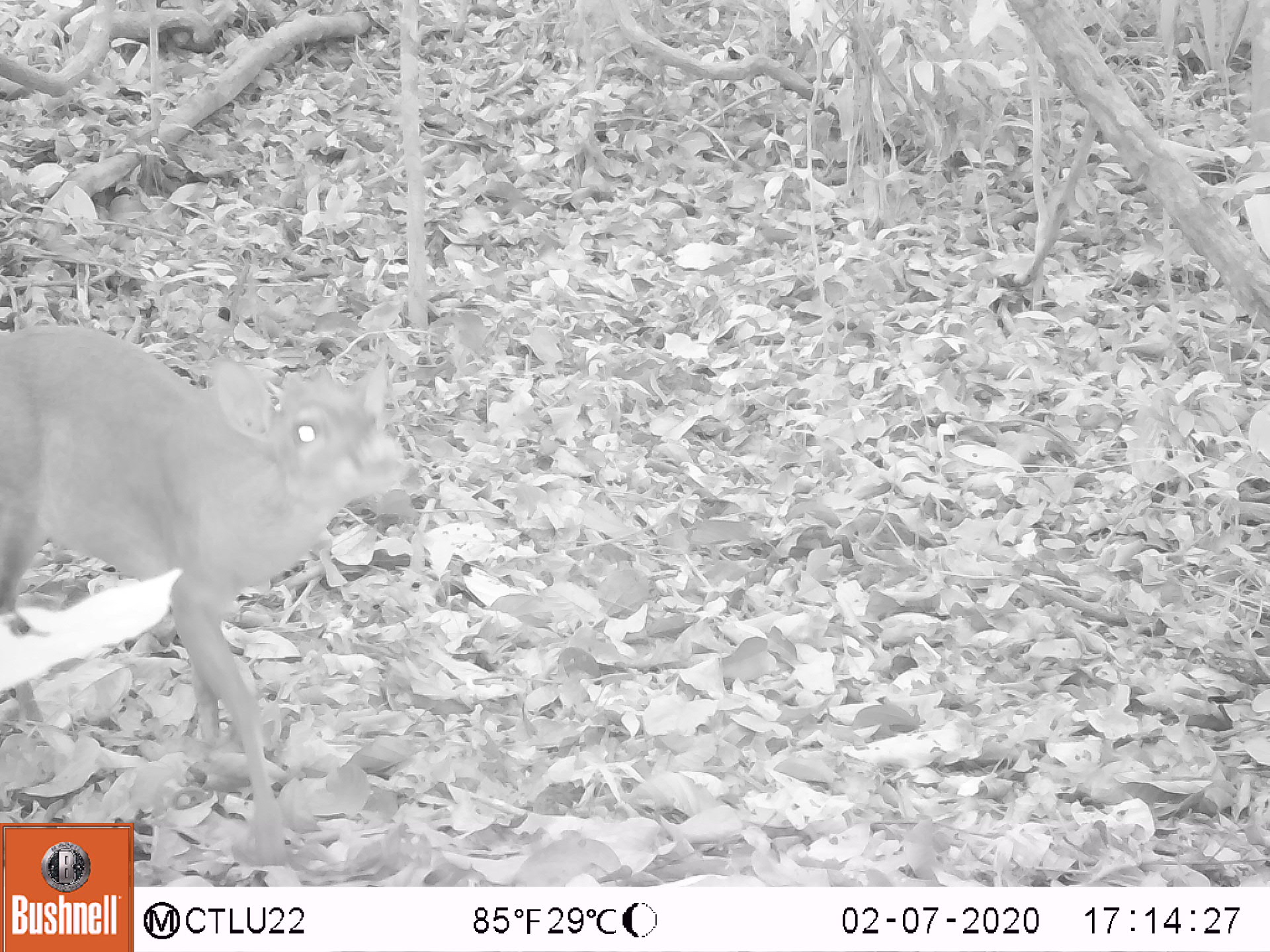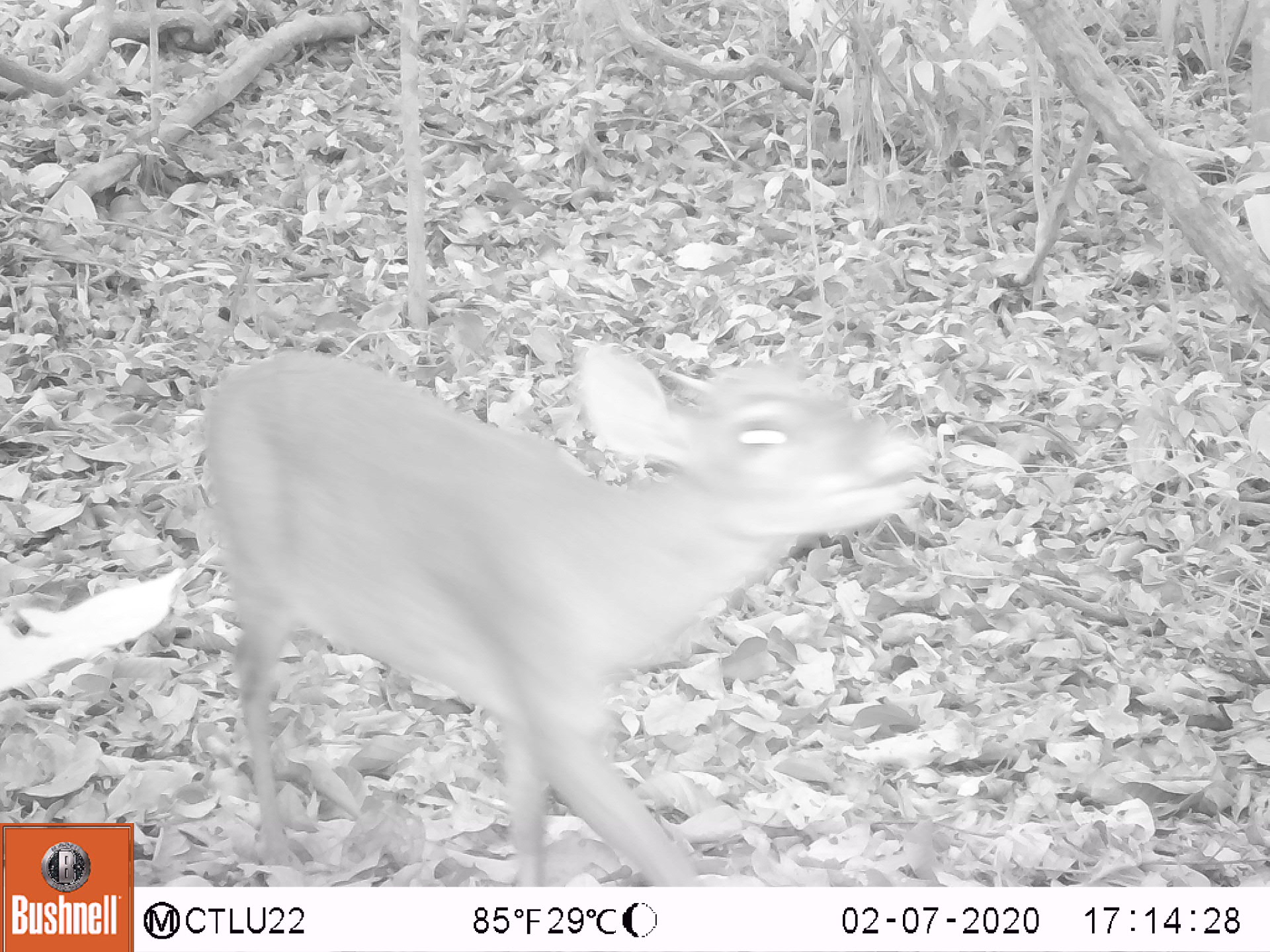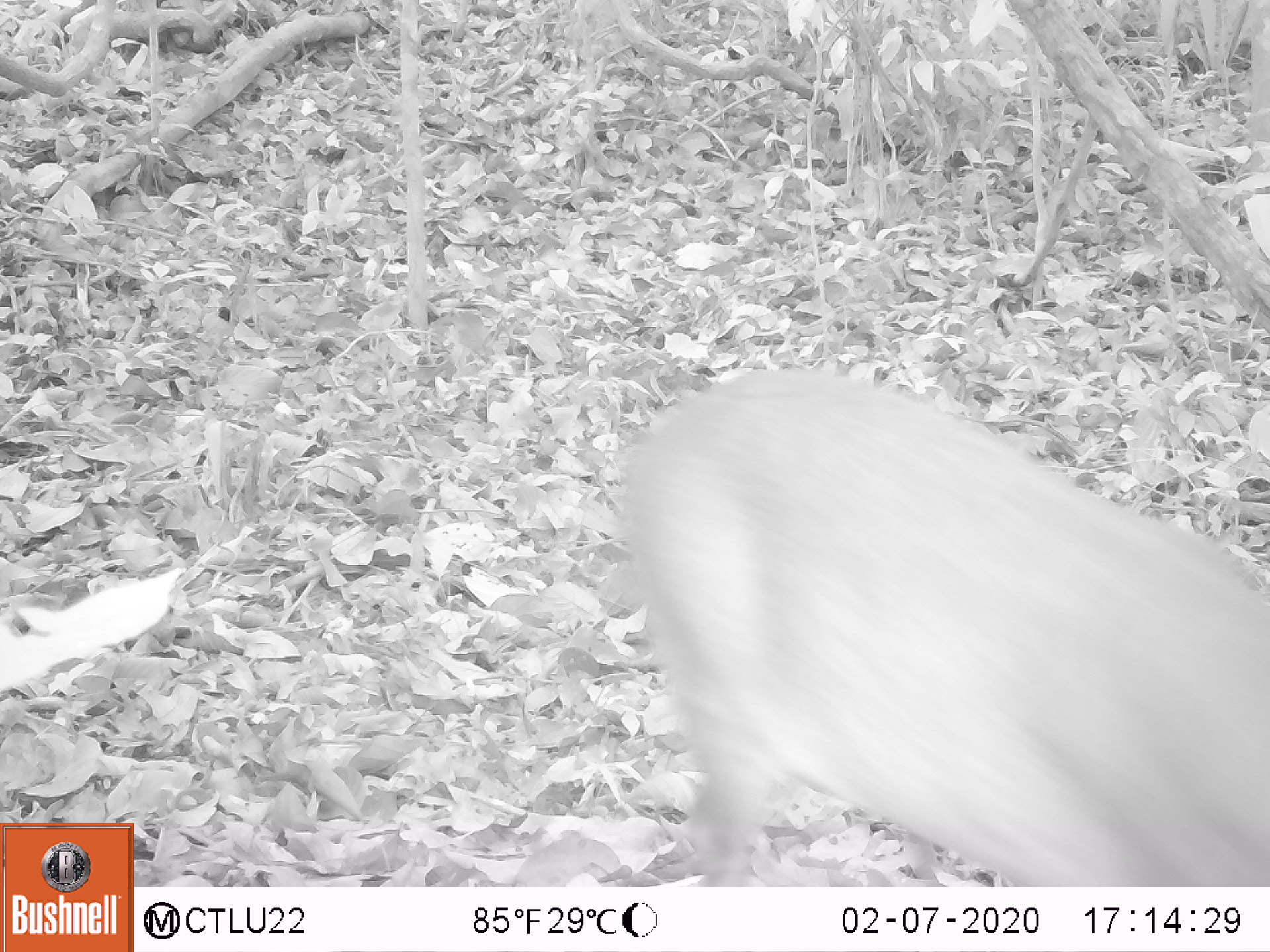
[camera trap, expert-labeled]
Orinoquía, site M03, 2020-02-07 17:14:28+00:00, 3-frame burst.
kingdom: Animalia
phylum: Chordata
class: Mammalia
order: Artiodactyla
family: Cervidae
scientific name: Cervidae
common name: deer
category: unknown cervid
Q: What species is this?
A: Unknown cervid (deer) (Cervidae).